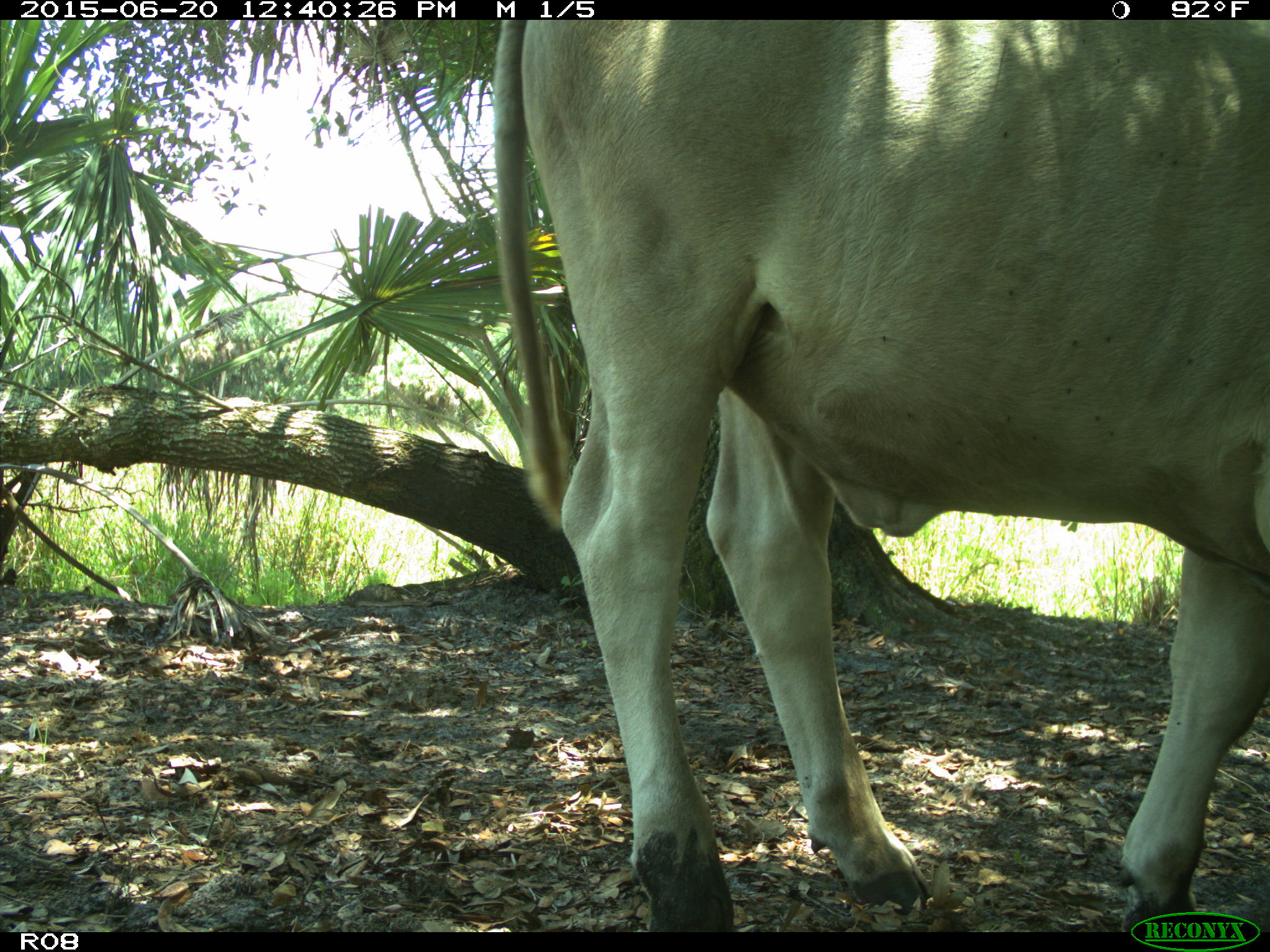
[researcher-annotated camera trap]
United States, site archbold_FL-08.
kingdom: Animalia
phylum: Chordata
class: Mammalia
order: Artiodactyla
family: Bovidae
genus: Bos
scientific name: Bos taurus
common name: domestic cow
Bos taurus (domestic cow).